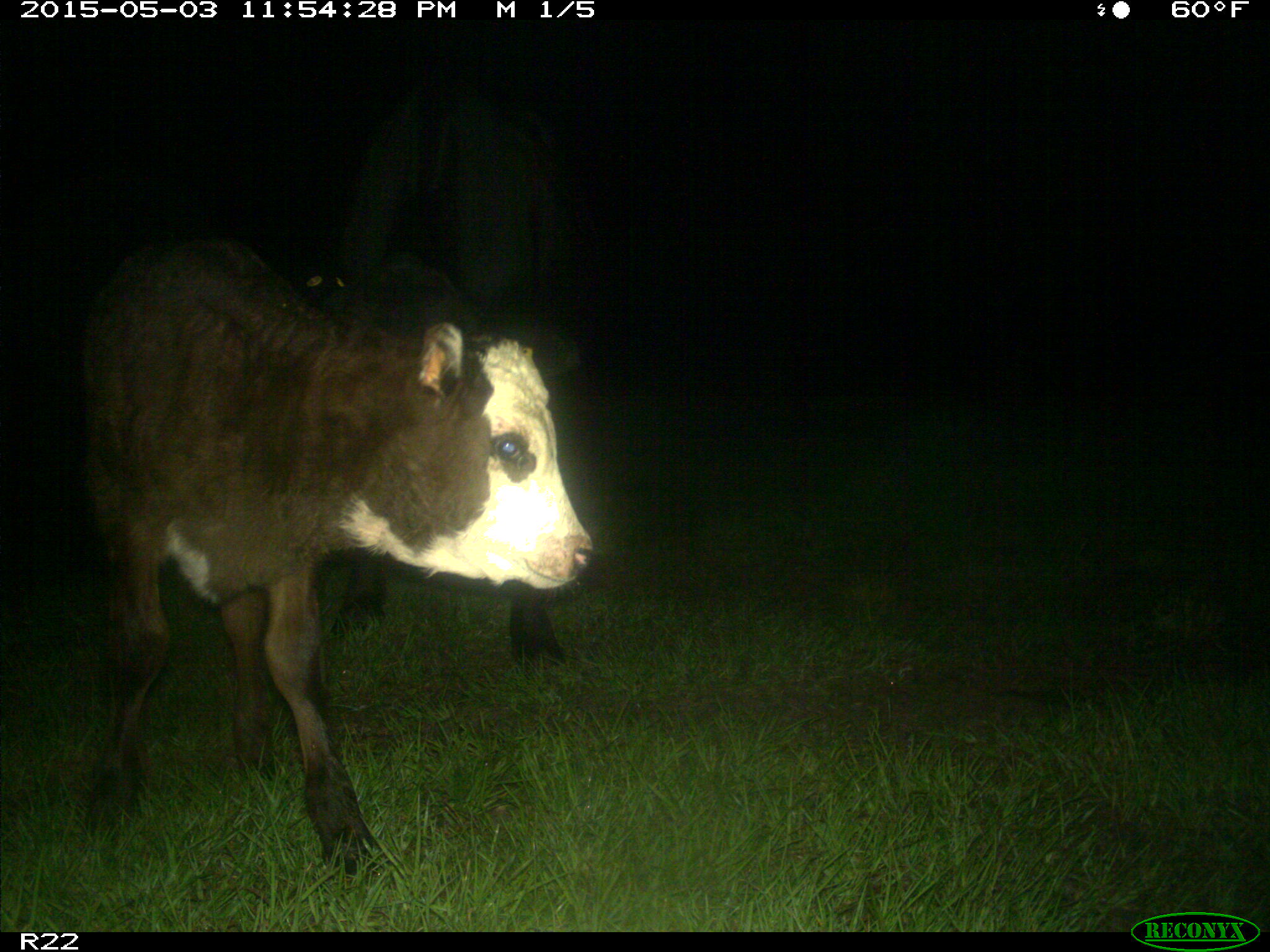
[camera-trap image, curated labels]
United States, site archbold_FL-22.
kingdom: Animalia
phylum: Chordata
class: Mammalia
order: Artiodactyla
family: Bovidae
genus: Bos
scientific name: Bos taurus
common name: domestic cow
Bos taurus (domestic cow).